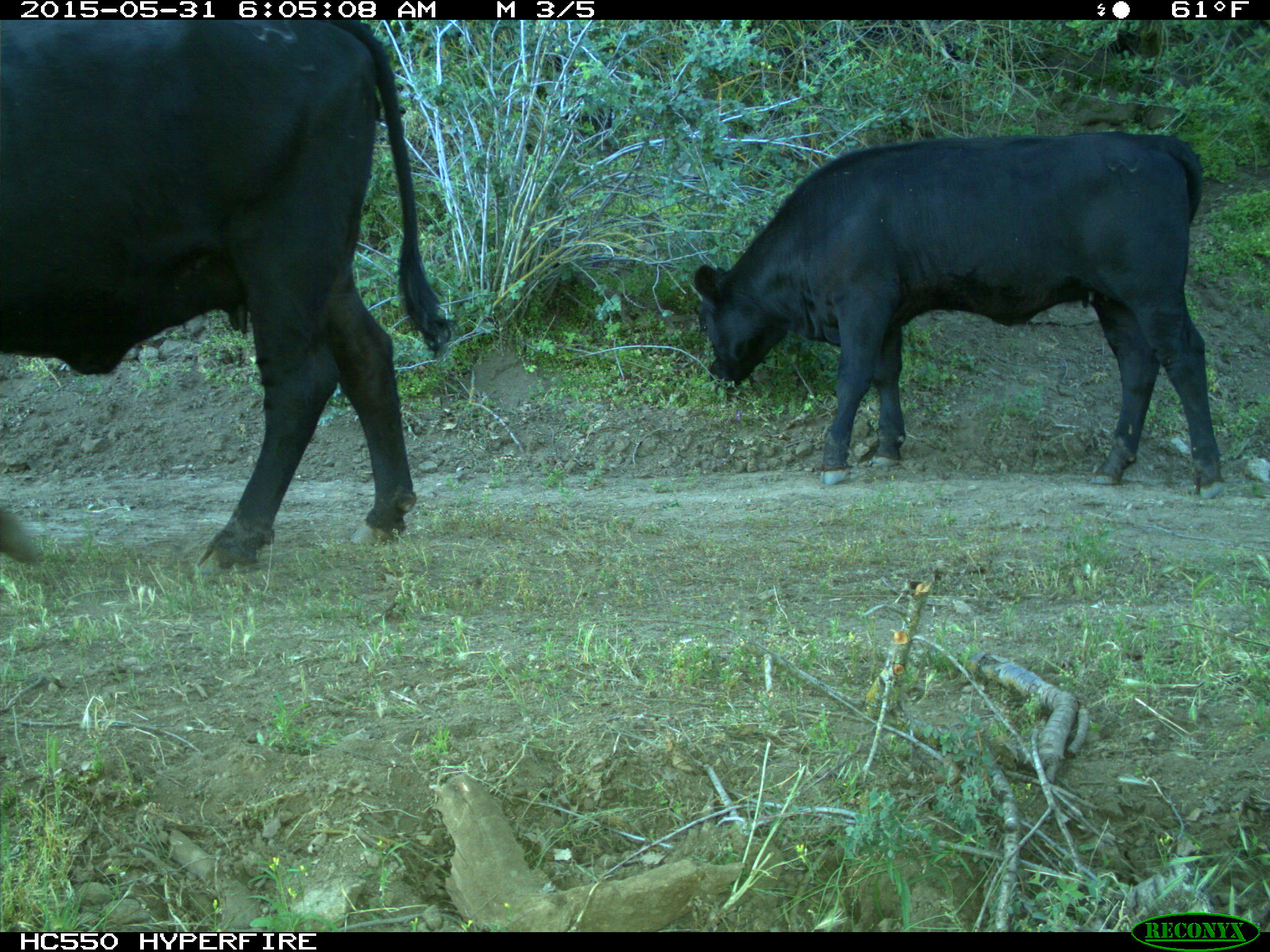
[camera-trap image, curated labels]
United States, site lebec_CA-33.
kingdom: Animalia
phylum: Chordata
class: Mammalia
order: Artiodactyla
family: Bovidae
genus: Bos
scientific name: Bos taurus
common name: domestic cow